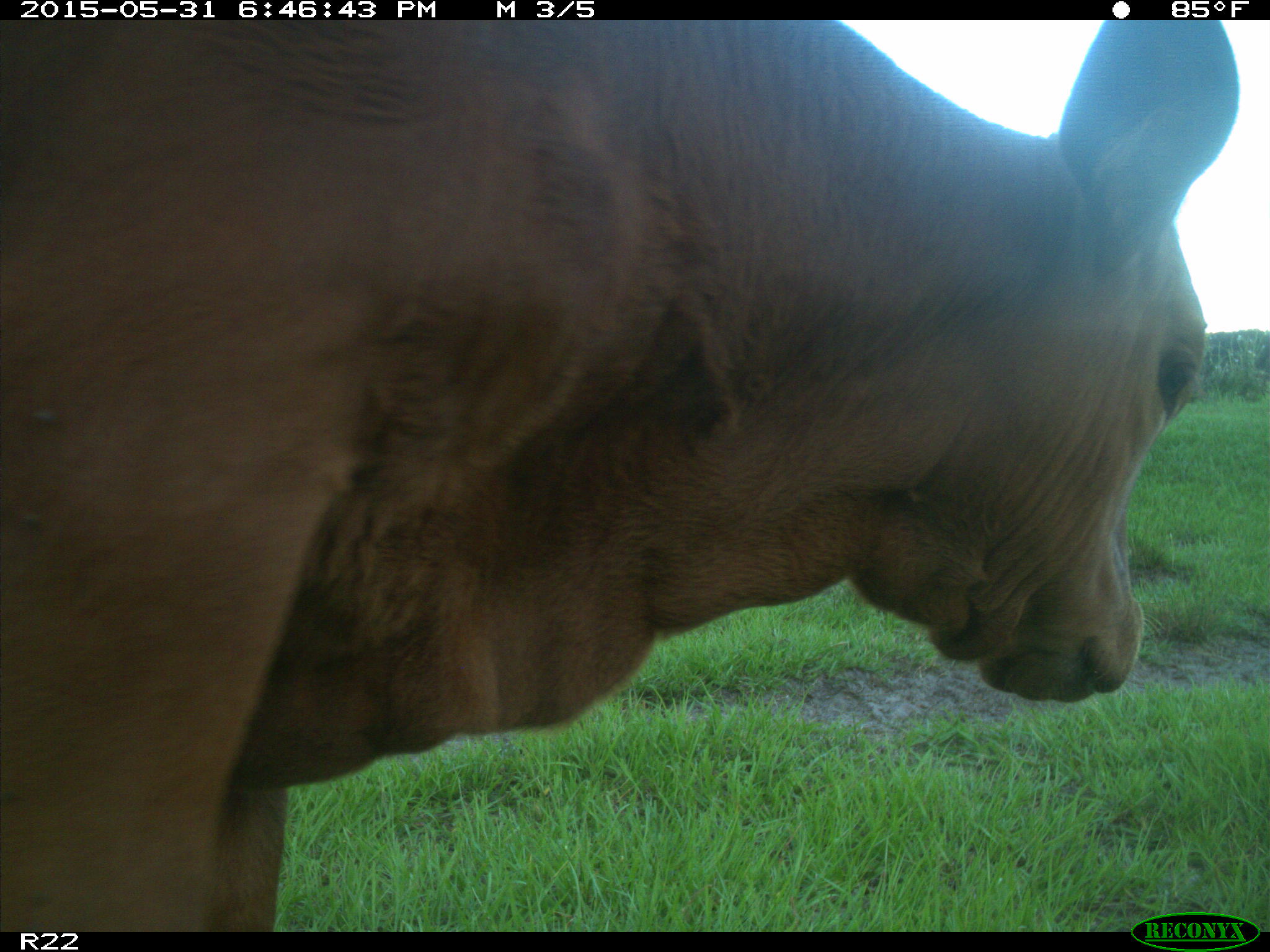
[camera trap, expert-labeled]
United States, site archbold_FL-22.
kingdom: Animalia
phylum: Chordata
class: Mammalia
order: Artiodactyla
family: Bovidae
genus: Bos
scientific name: Bos taurus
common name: domestic cow